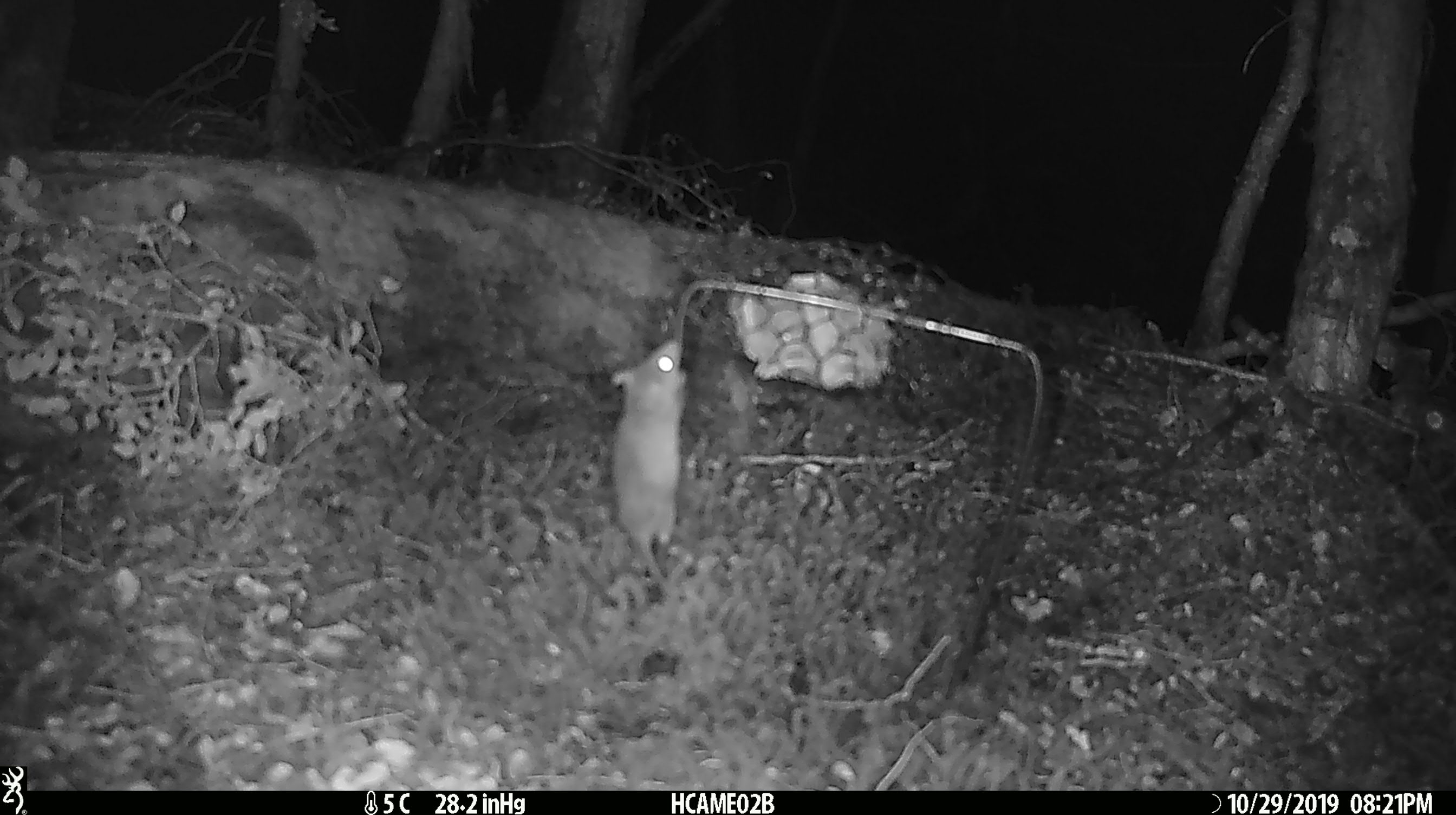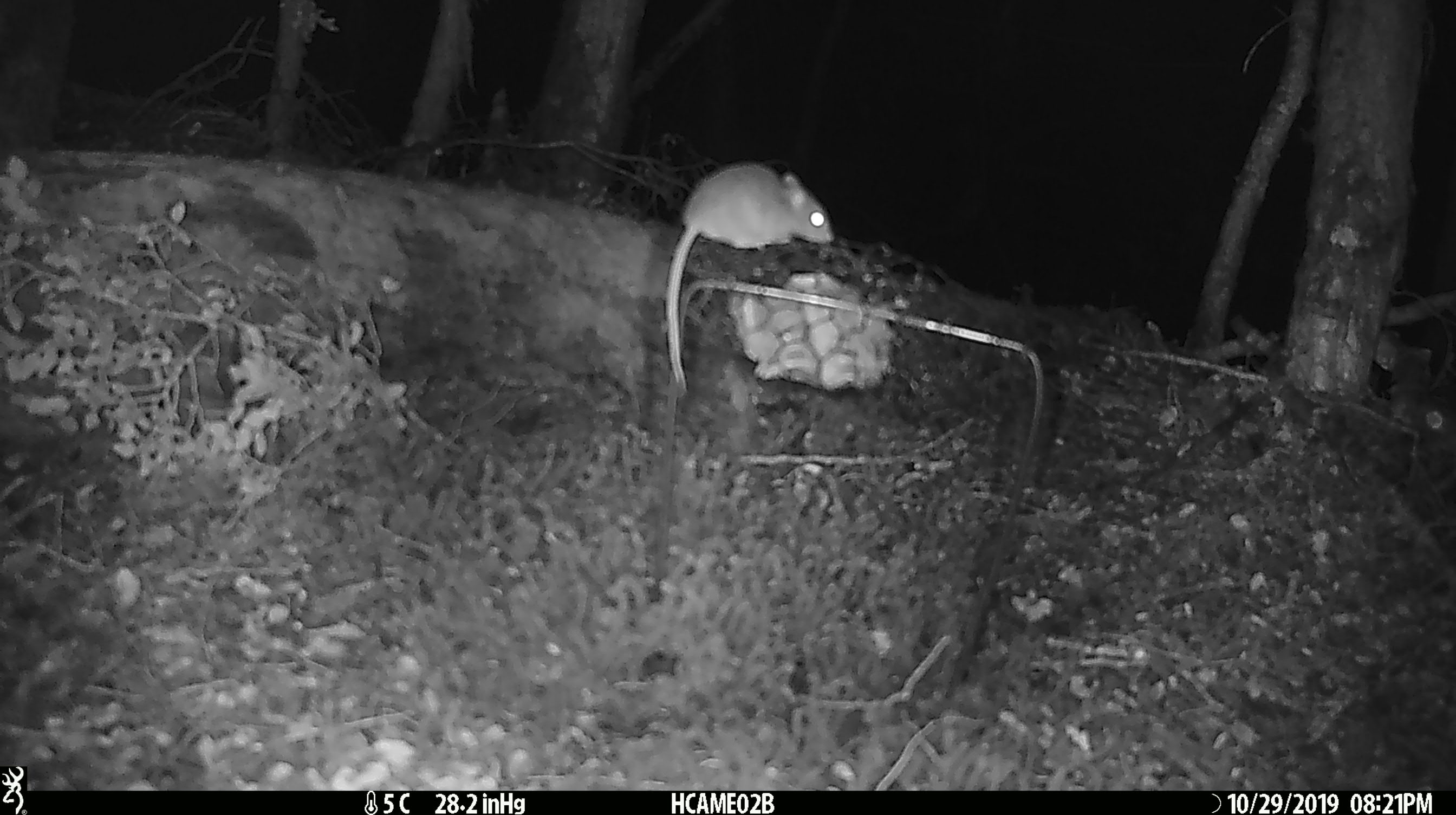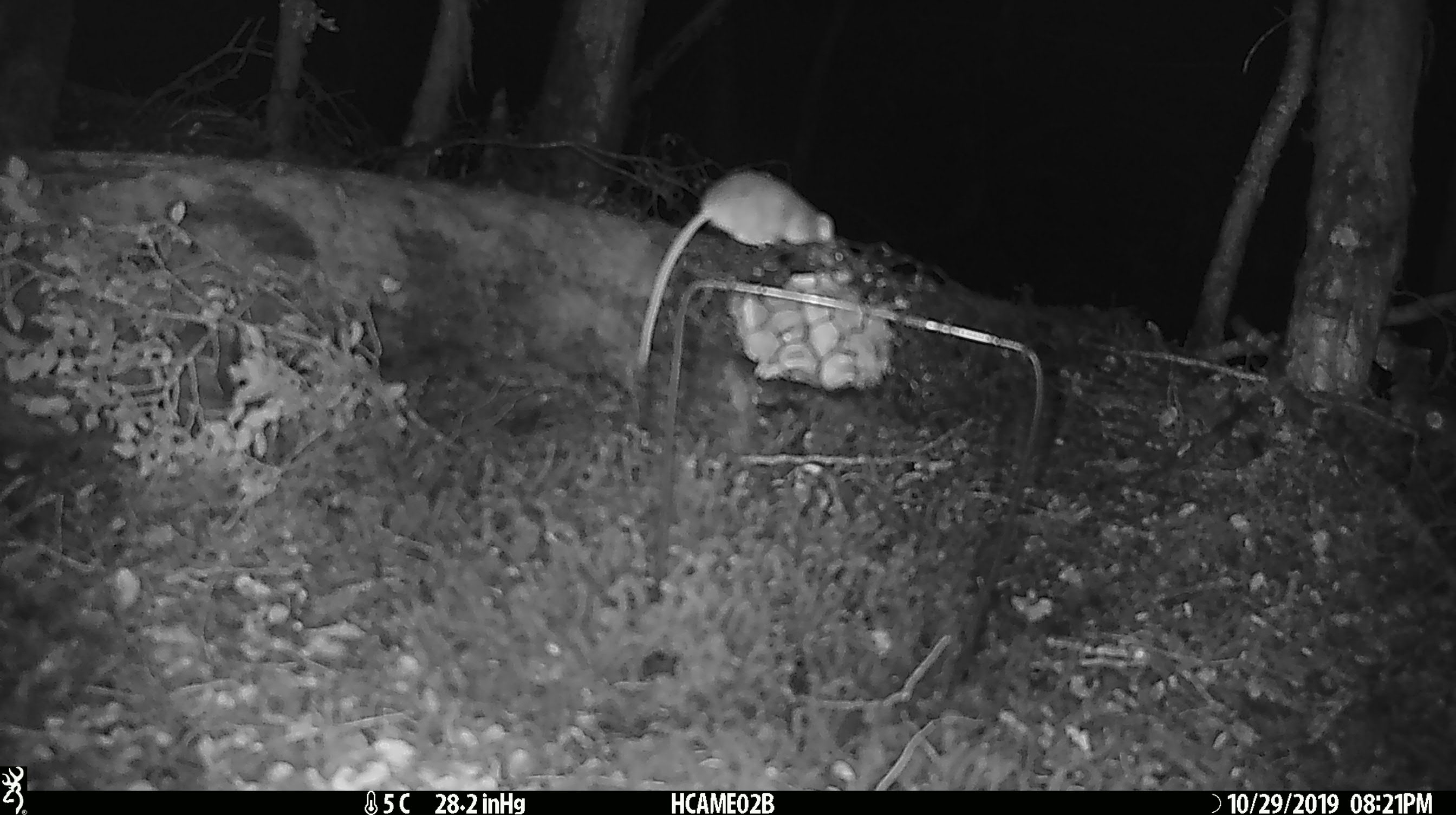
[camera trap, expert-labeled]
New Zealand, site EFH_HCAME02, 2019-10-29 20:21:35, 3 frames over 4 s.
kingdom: Animalia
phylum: Chordata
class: Mammalia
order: Rodentia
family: Muridae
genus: Mus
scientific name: Mus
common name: mouse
Mouse (Mus).